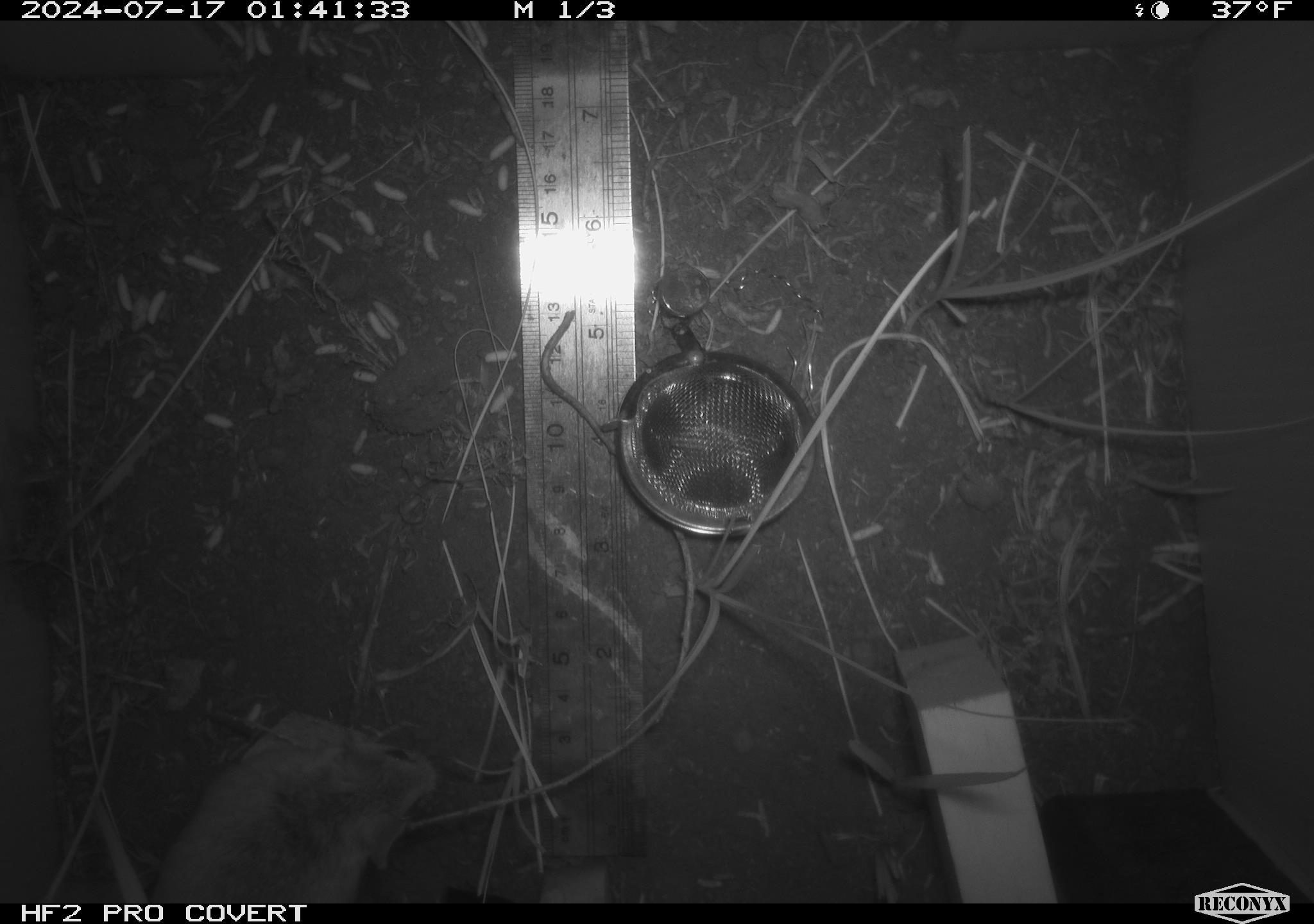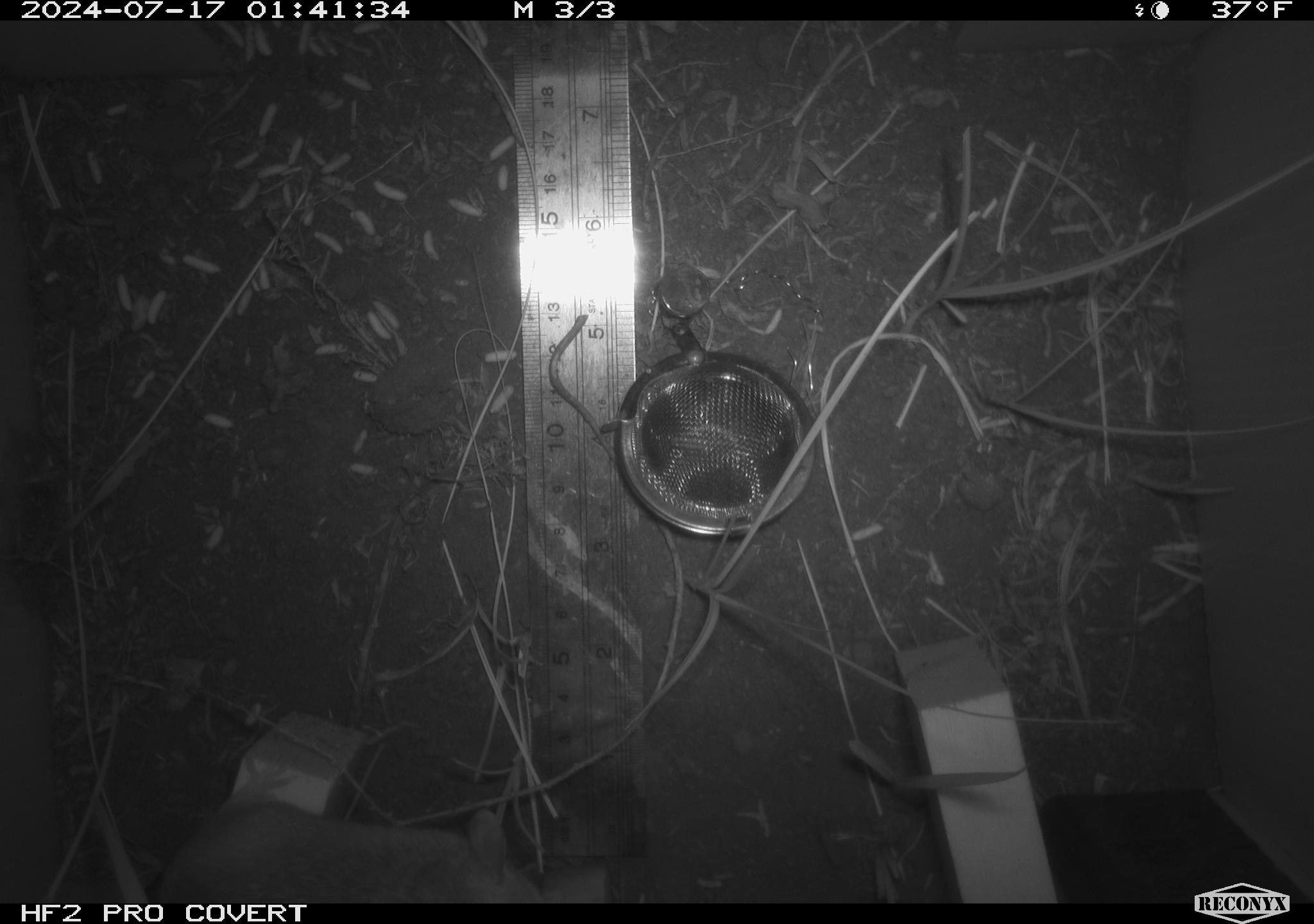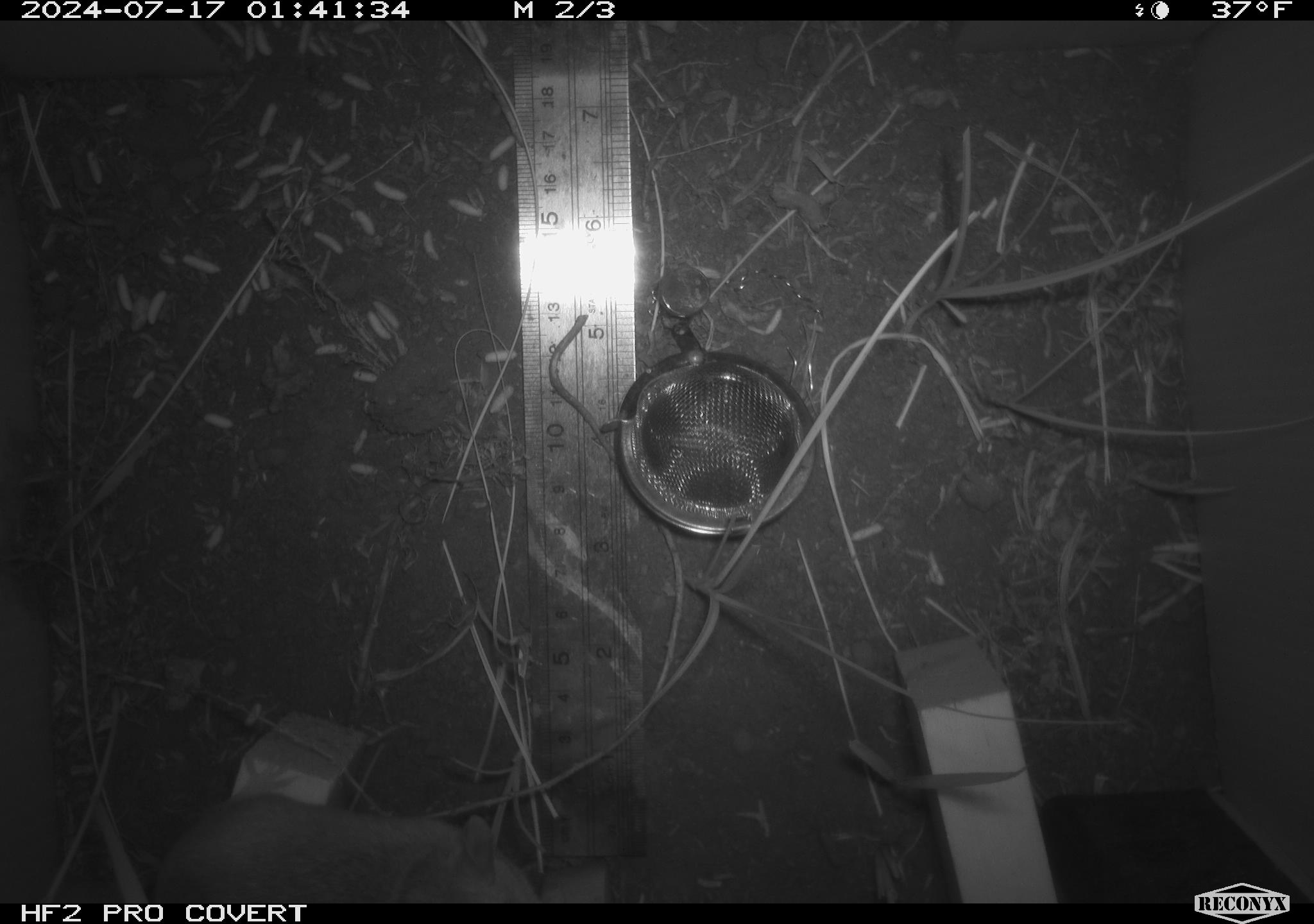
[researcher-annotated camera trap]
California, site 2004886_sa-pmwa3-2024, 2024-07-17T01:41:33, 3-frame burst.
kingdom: Animalia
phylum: Chordata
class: Mammalia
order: Rodentia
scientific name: Rodentia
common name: mouse species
Mouse species (Rodentia).